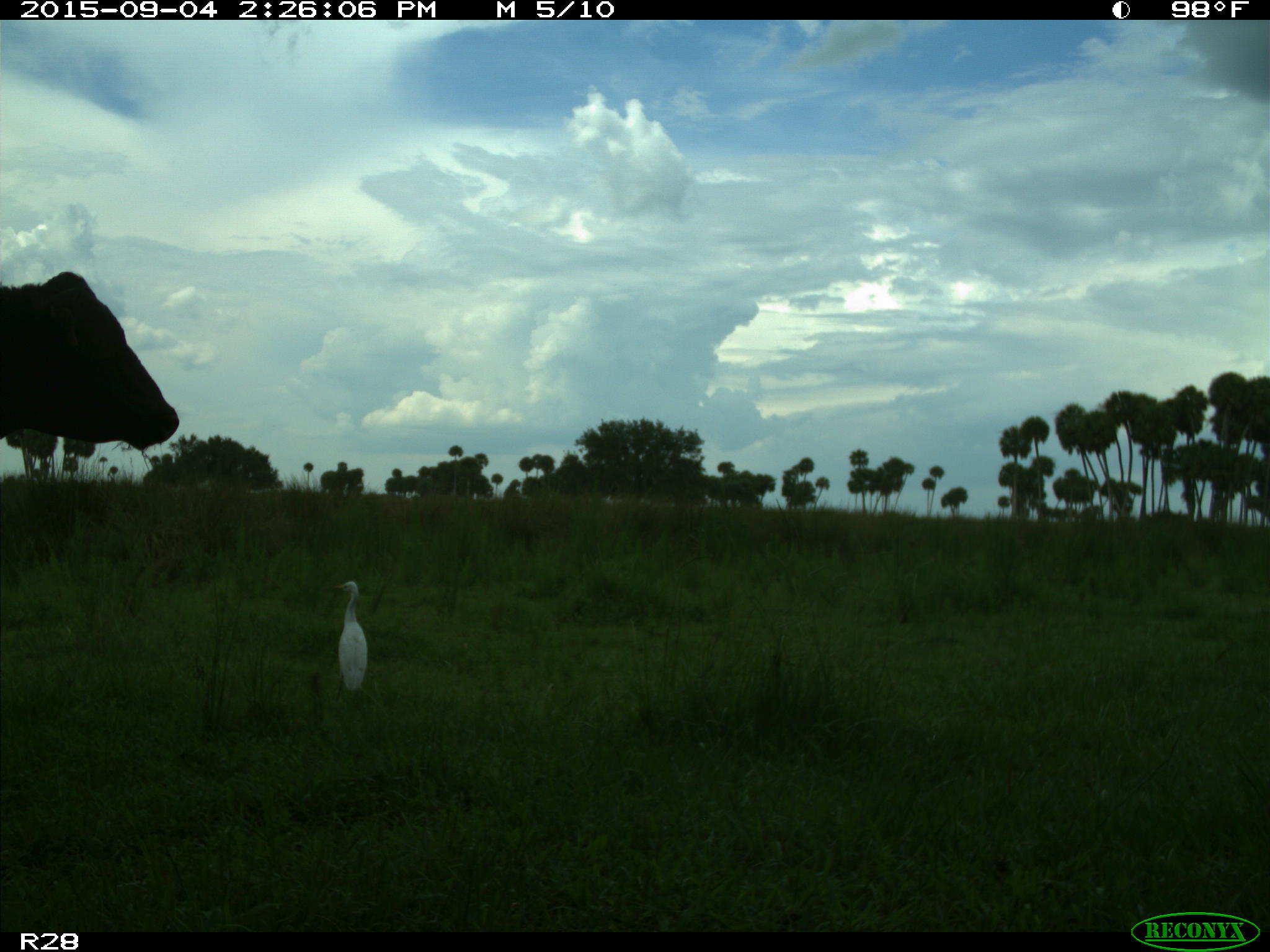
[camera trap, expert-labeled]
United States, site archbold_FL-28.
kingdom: Animalia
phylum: Chordata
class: Mammalia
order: Artiodactyla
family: Bovidae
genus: Bos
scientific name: Bos taurus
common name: domestic cow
Bos taurus (domestic cow).